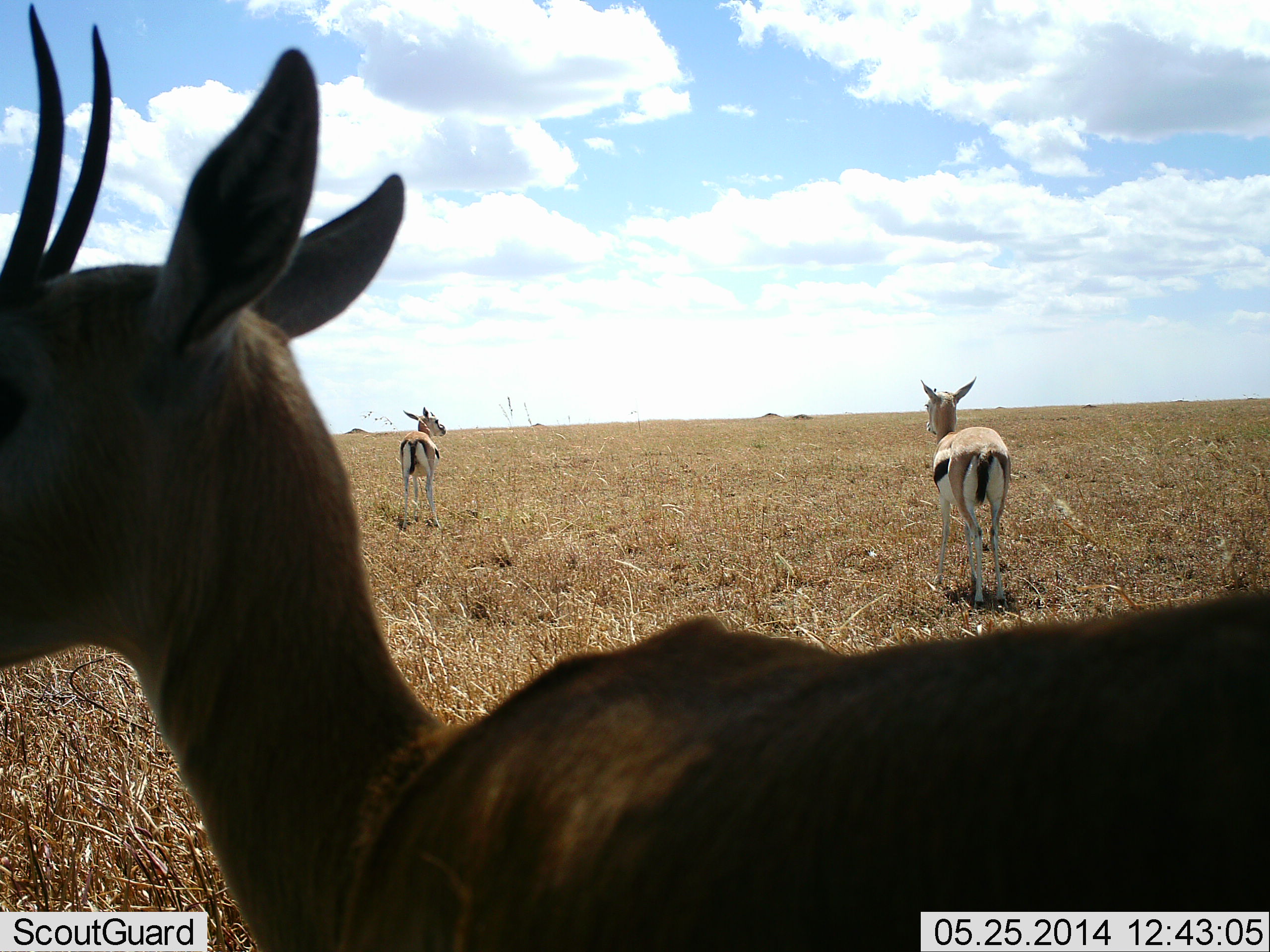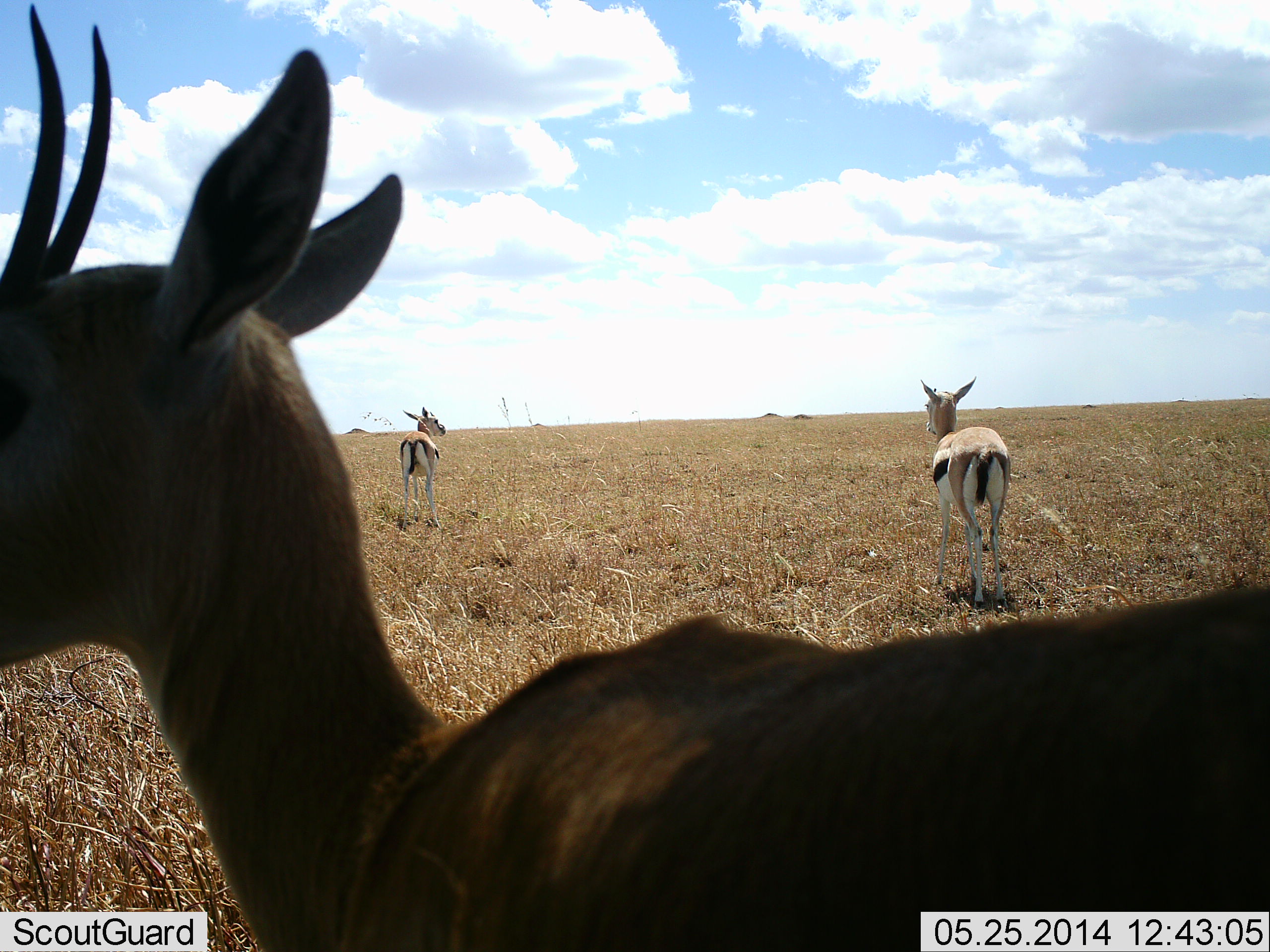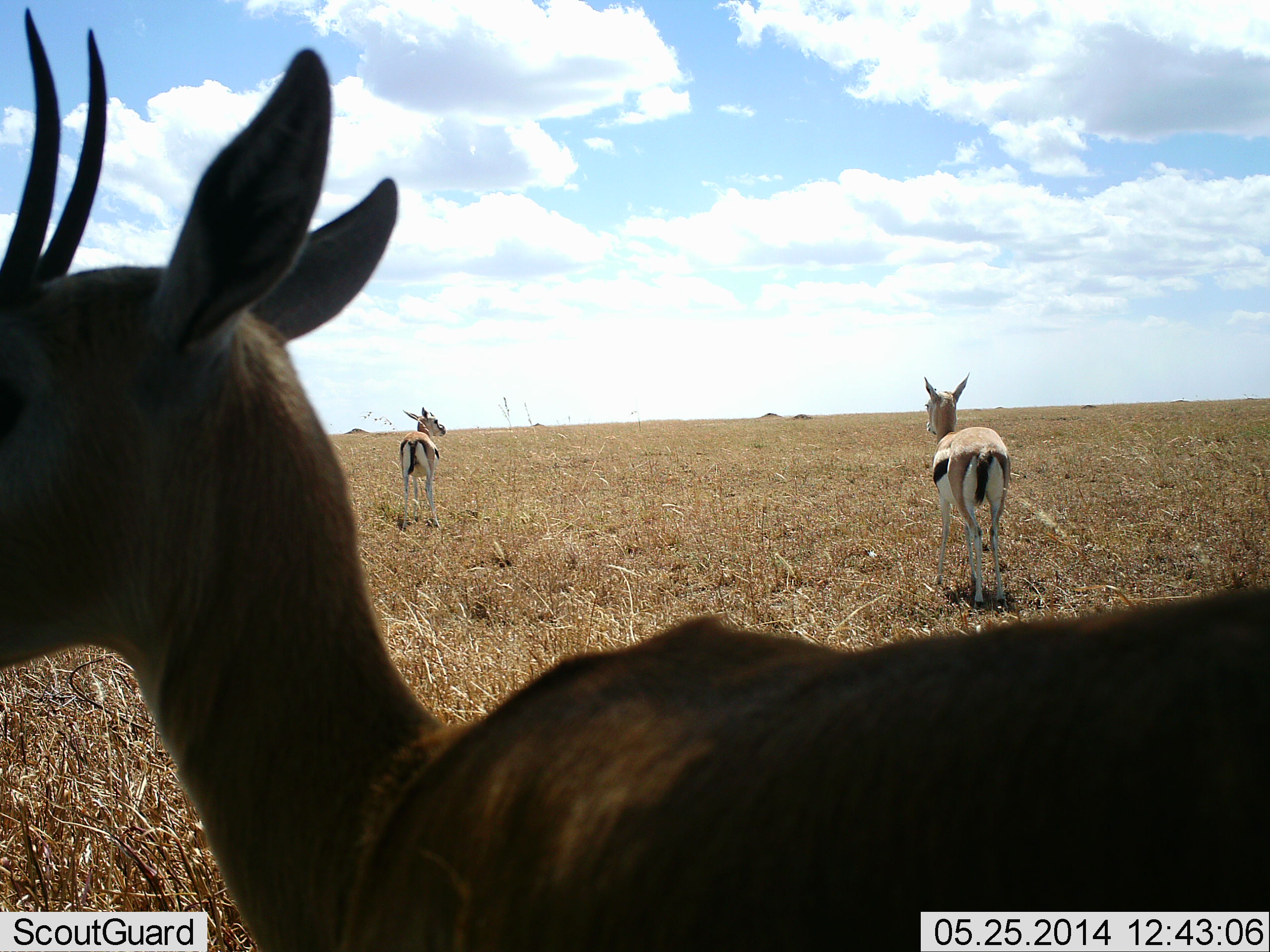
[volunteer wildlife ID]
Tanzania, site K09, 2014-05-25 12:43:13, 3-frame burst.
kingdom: Animalia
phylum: Chordata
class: Mammalia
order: Artiodactyla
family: Bovidae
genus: Eudorcas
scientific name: Eudorcas thomsonii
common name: thomson's gazelle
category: gazellethomsons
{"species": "gazellethomsons (thomson's gazelle) (Eudorcas thomsonii)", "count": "3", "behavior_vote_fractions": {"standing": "86%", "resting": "4%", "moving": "14%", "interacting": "0%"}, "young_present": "2%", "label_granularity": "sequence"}